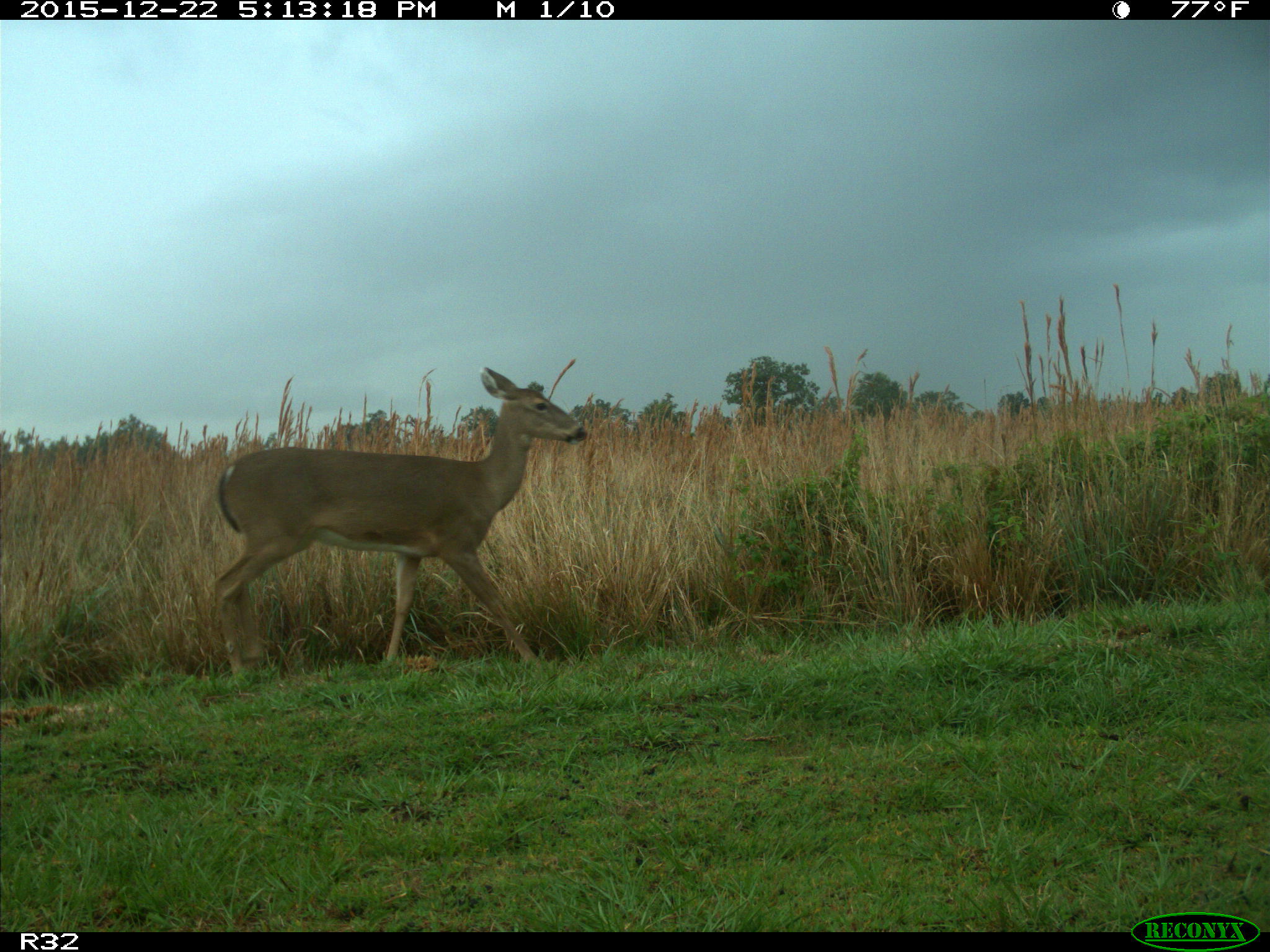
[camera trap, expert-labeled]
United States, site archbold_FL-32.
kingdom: Animalia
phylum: Chordata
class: Mammalia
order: Artiodactyla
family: Cervidae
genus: Odocoileus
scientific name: Odocoileus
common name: deer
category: unidentified deer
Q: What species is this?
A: Unidentified deer (deer) (Odocoileus).